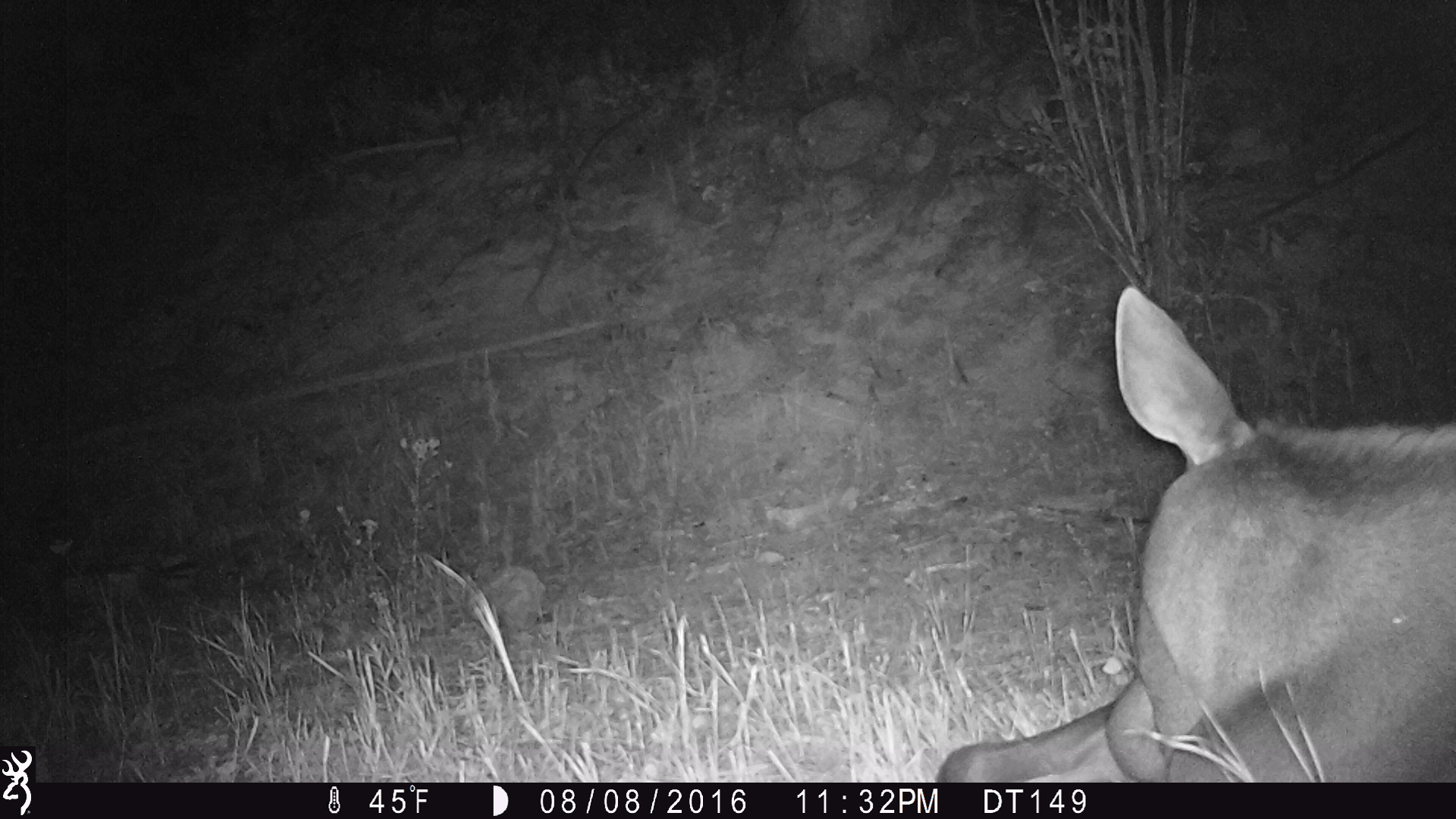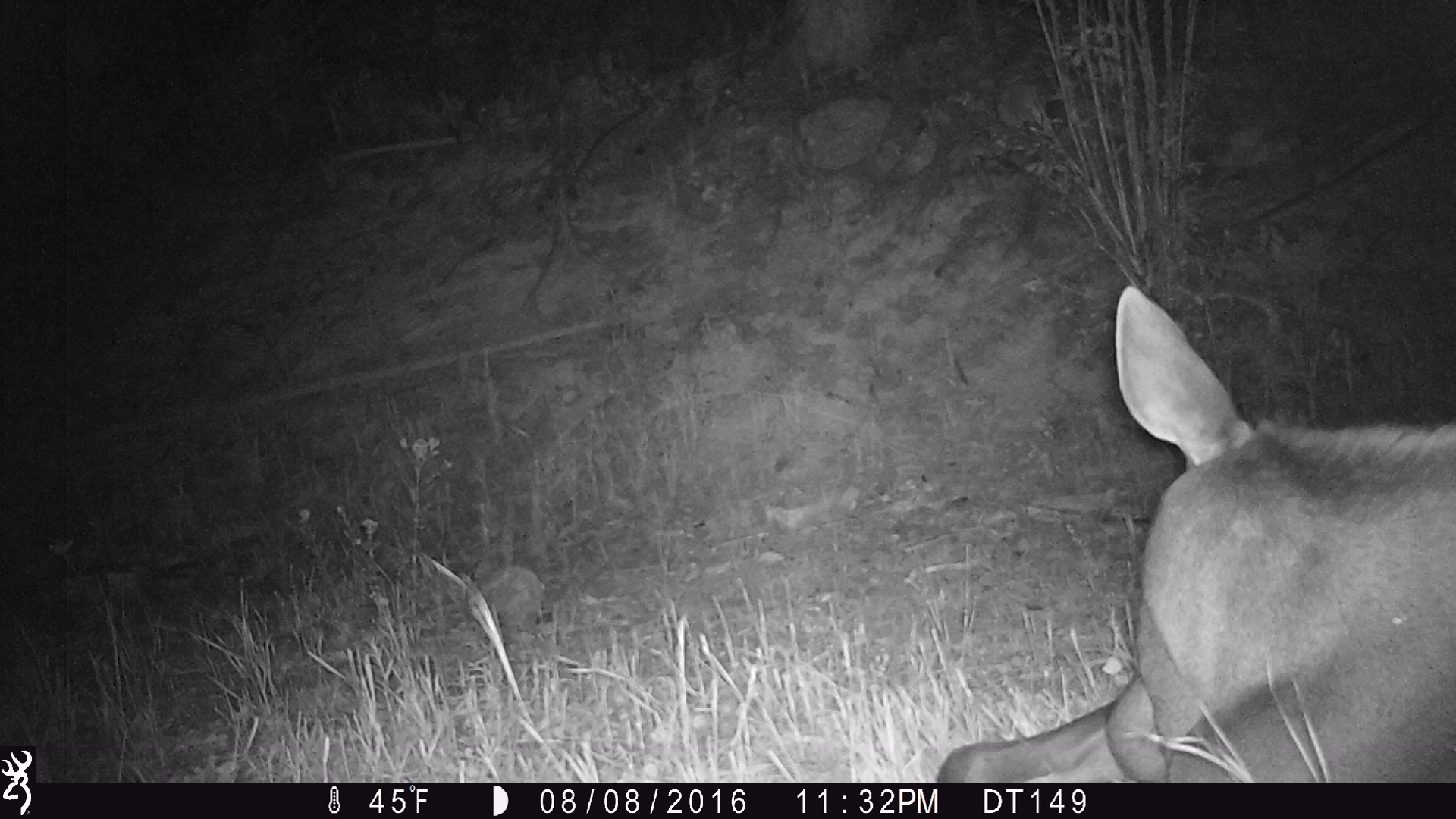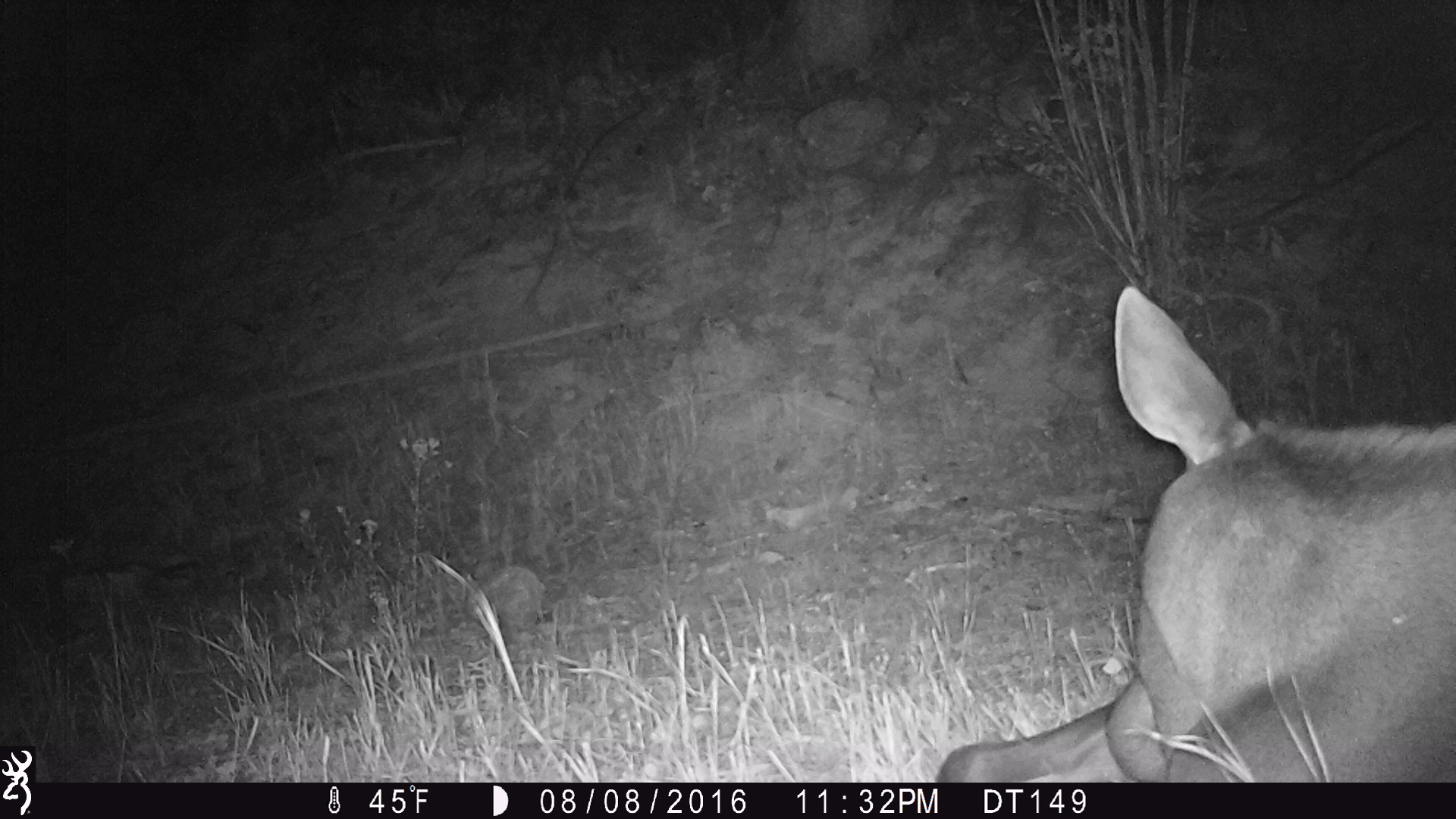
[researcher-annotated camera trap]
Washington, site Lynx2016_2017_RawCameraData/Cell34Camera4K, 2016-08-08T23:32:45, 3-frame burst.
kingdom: Animalia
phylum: Chordata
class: Mammalia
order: Artiodactyla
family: Cervidae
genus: Alces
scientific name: Alces alces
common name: moose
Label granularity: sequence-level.